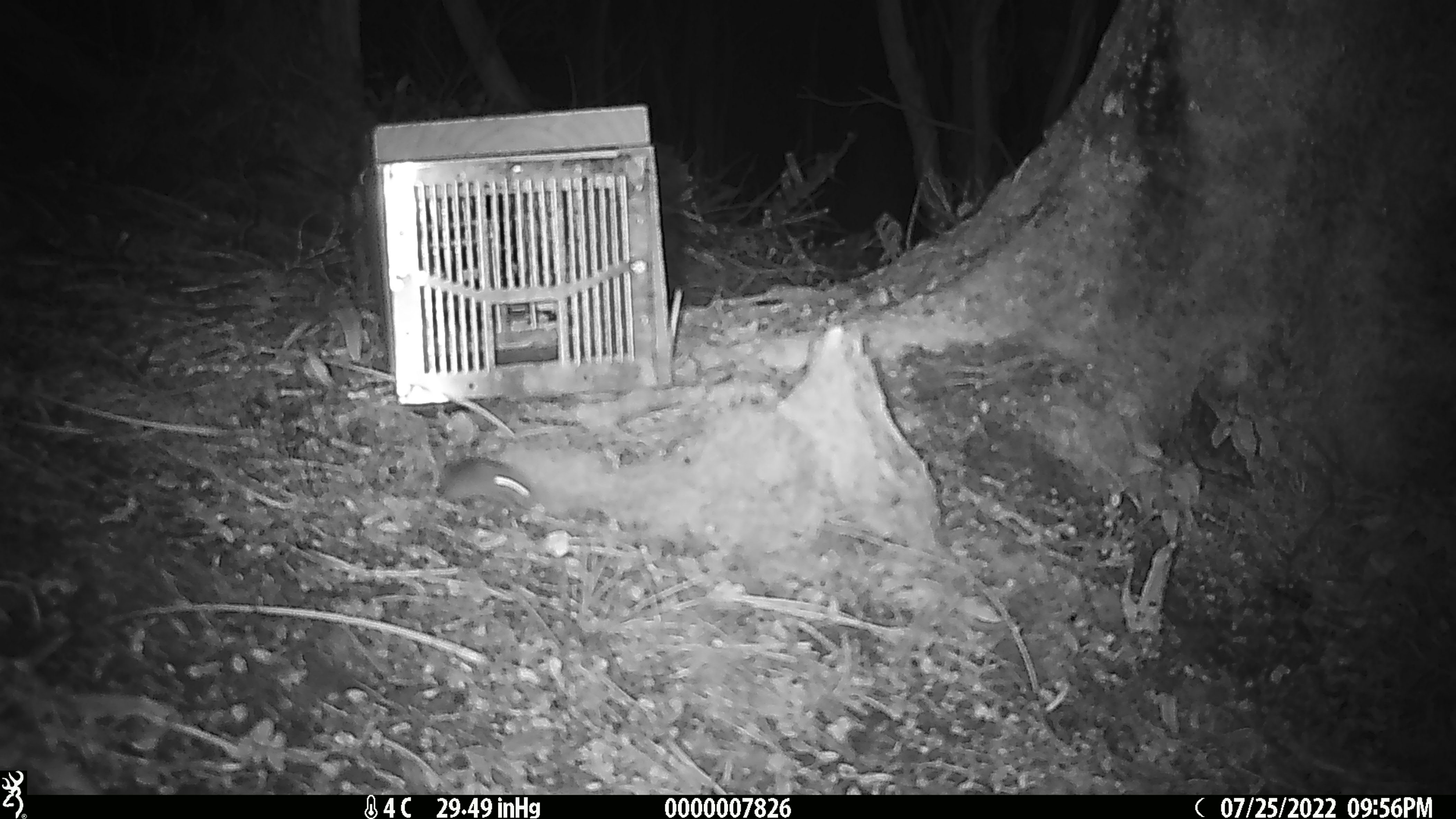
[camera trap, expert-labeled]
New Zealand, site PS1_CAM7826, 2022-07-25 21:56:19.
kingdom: Animalia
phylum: Chordata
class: Mammalia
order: Rodentia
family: Muridae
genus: Mus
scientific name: Mus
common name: mouse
Mouse (Mus).